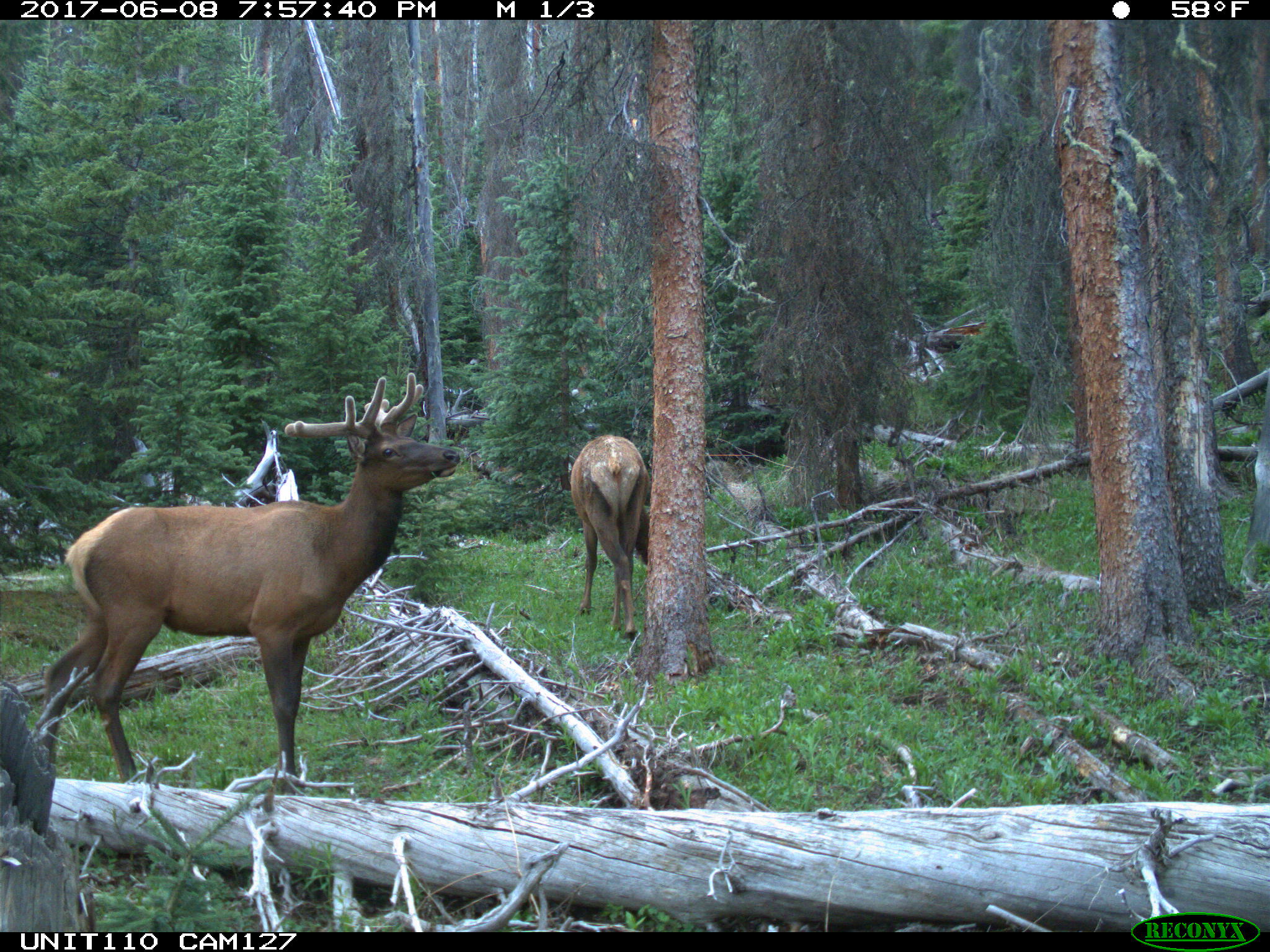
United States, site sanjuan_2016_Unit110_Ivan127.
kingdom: Animalia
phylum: Chordata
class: Mammalia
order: Artiodactyla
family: Cervidae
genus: Cervus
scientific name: Cervus elaphus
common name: red deer